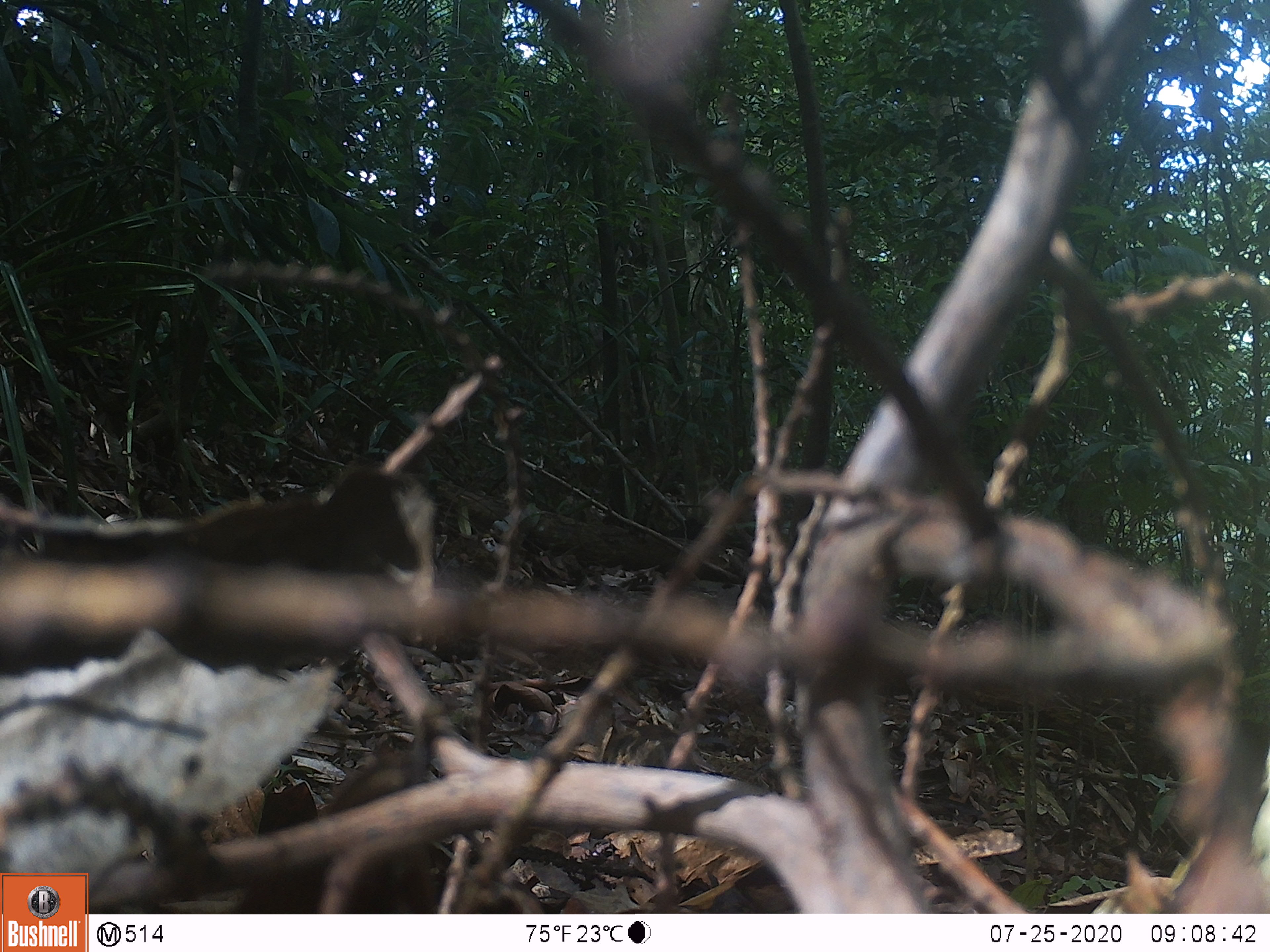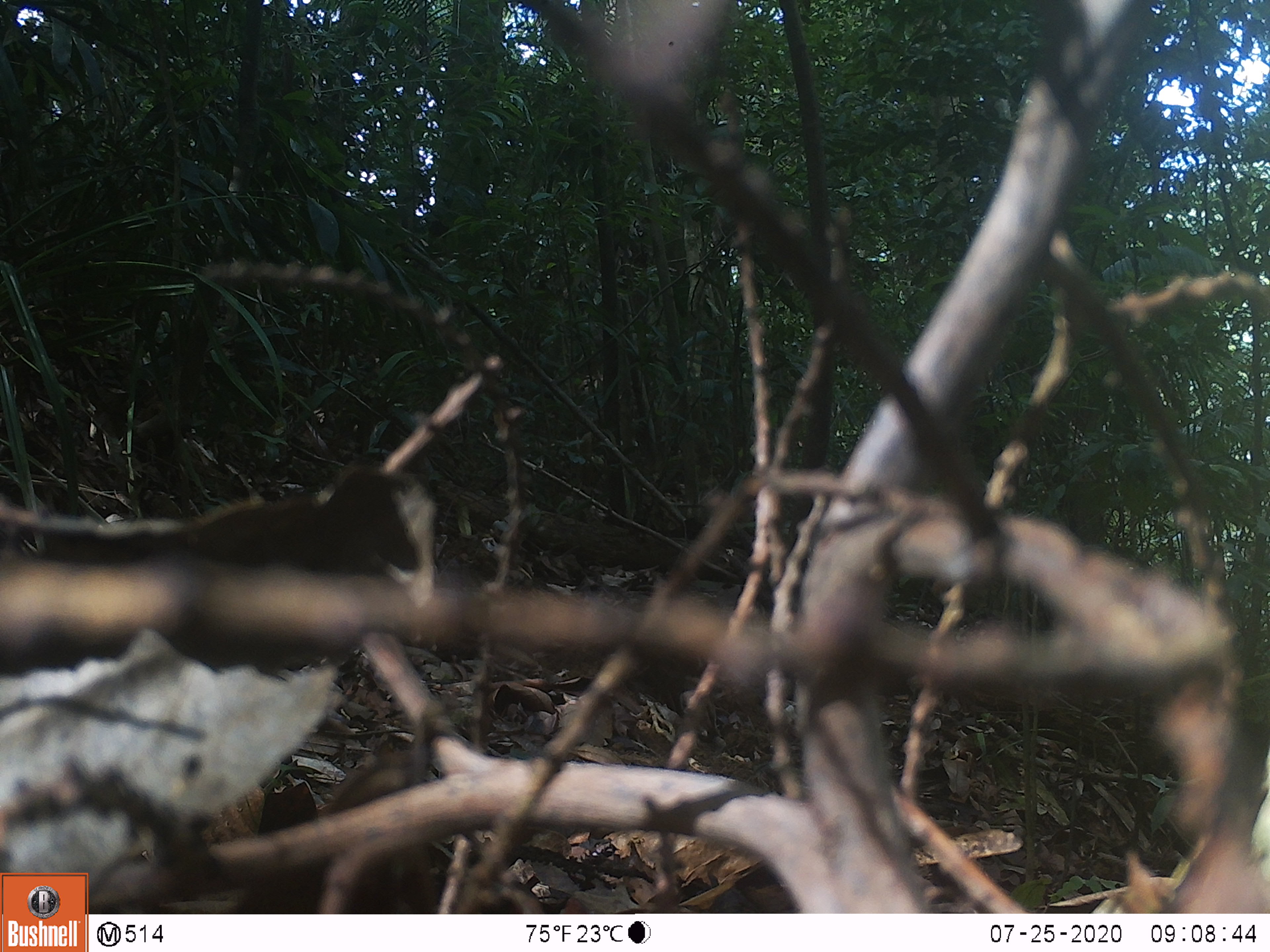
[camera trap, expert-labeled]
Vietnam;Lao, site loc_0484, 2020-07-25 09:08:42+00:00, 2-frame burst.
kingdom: Animalia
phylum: Chordata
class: Mammalia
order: Artiodactyla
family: Suidae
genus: Sus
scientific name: Sus scrofa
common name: eurasian wild pig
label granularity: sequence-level